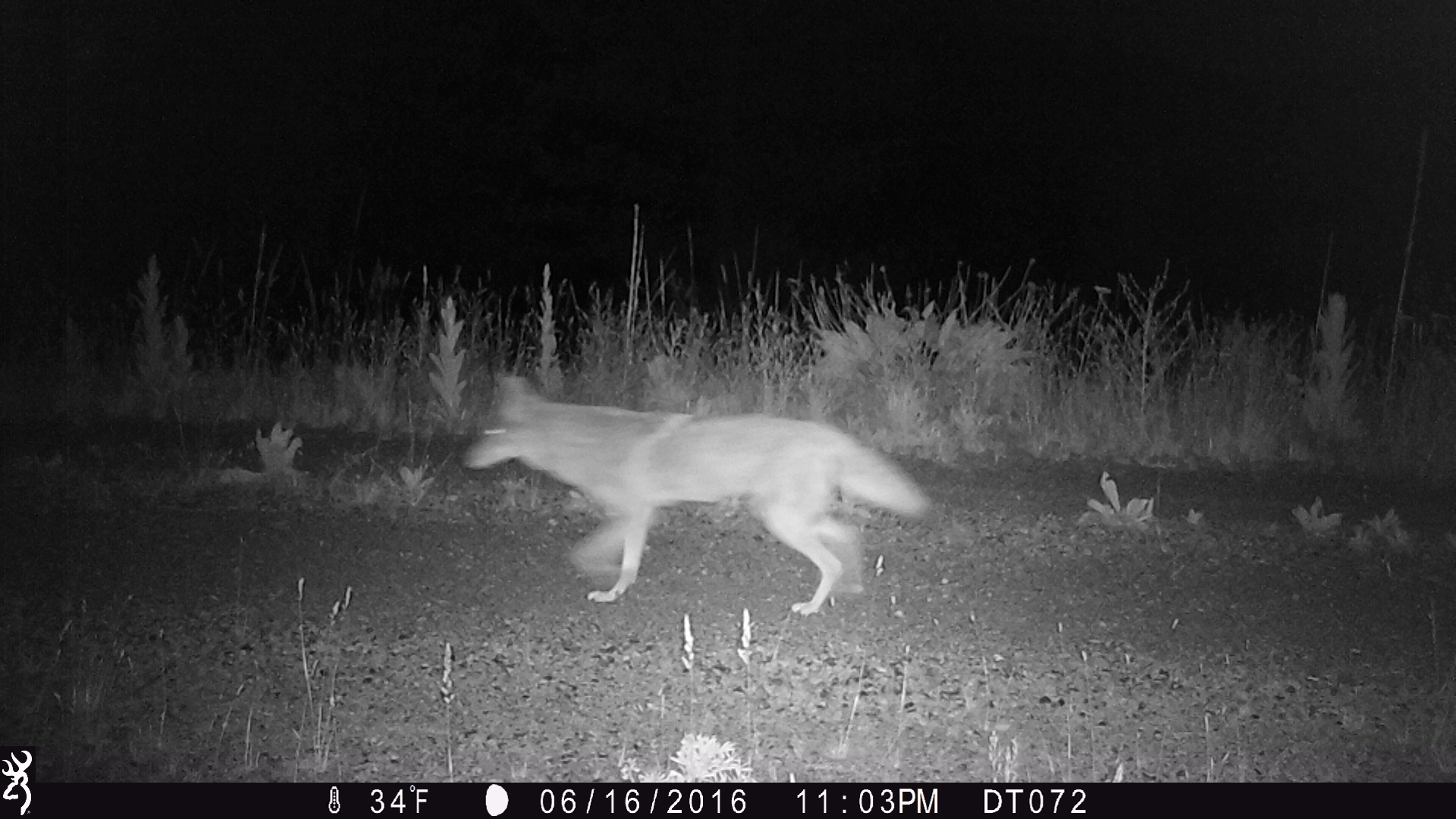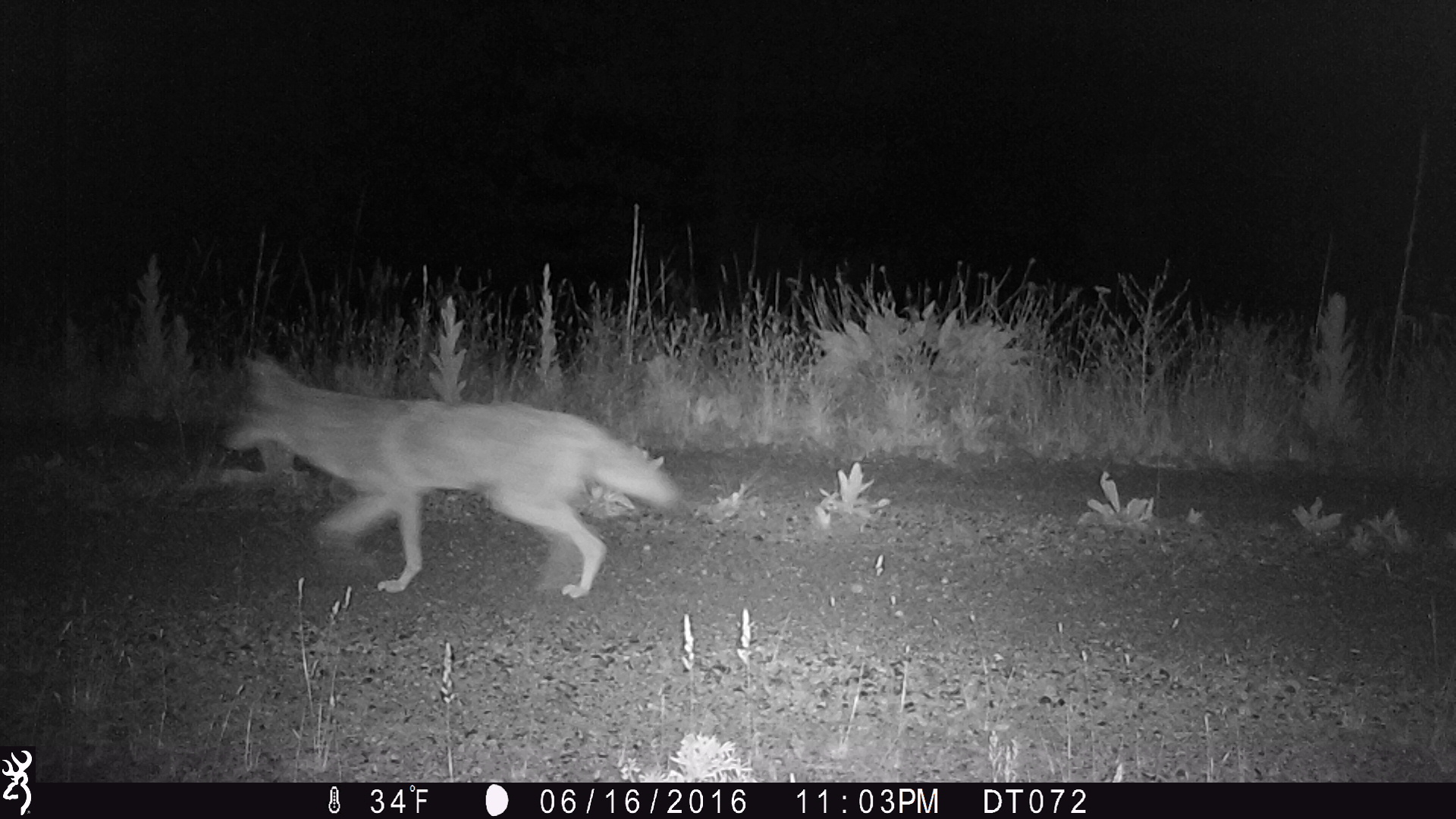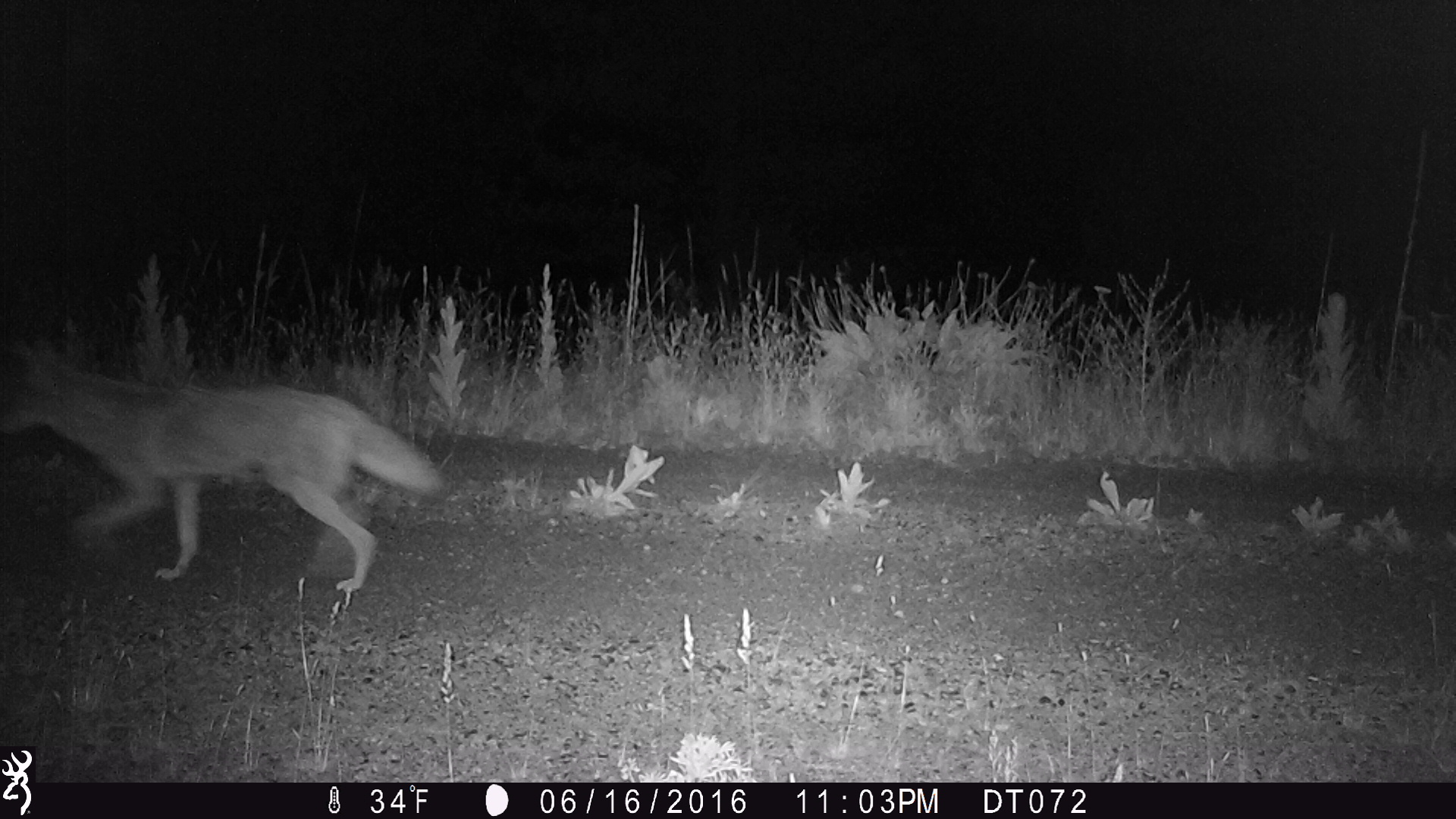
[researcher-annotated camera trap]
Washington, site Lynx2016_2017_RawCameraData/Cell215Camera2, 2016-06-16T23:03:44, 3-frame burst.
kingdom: Animalia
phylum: Chordata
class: Mammalia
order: Carnivora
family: Canidae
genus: Canis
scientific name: Canis latrans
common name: coyote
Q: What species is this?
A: Canis latrans (coyote).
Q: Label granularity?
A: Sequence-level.